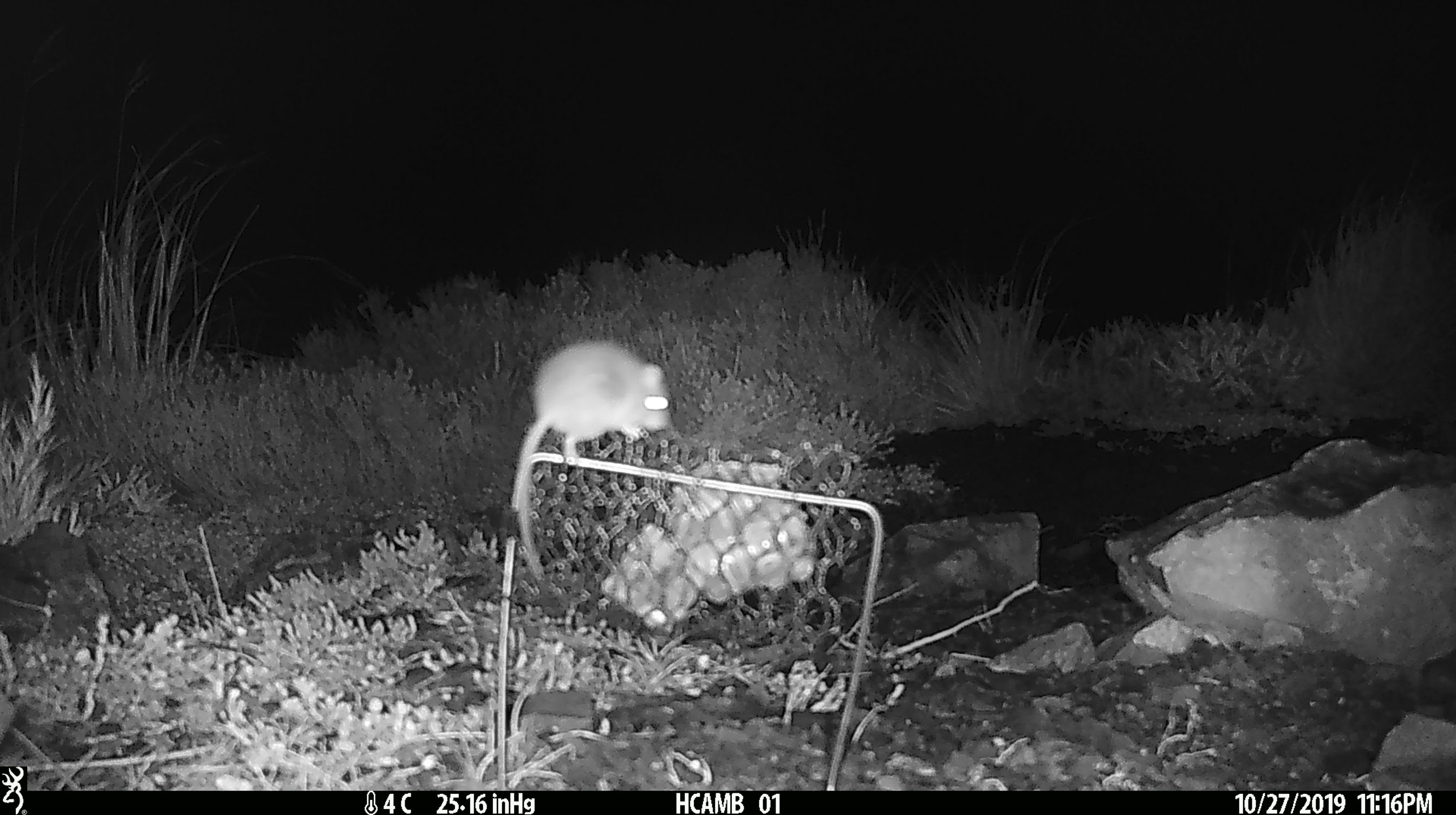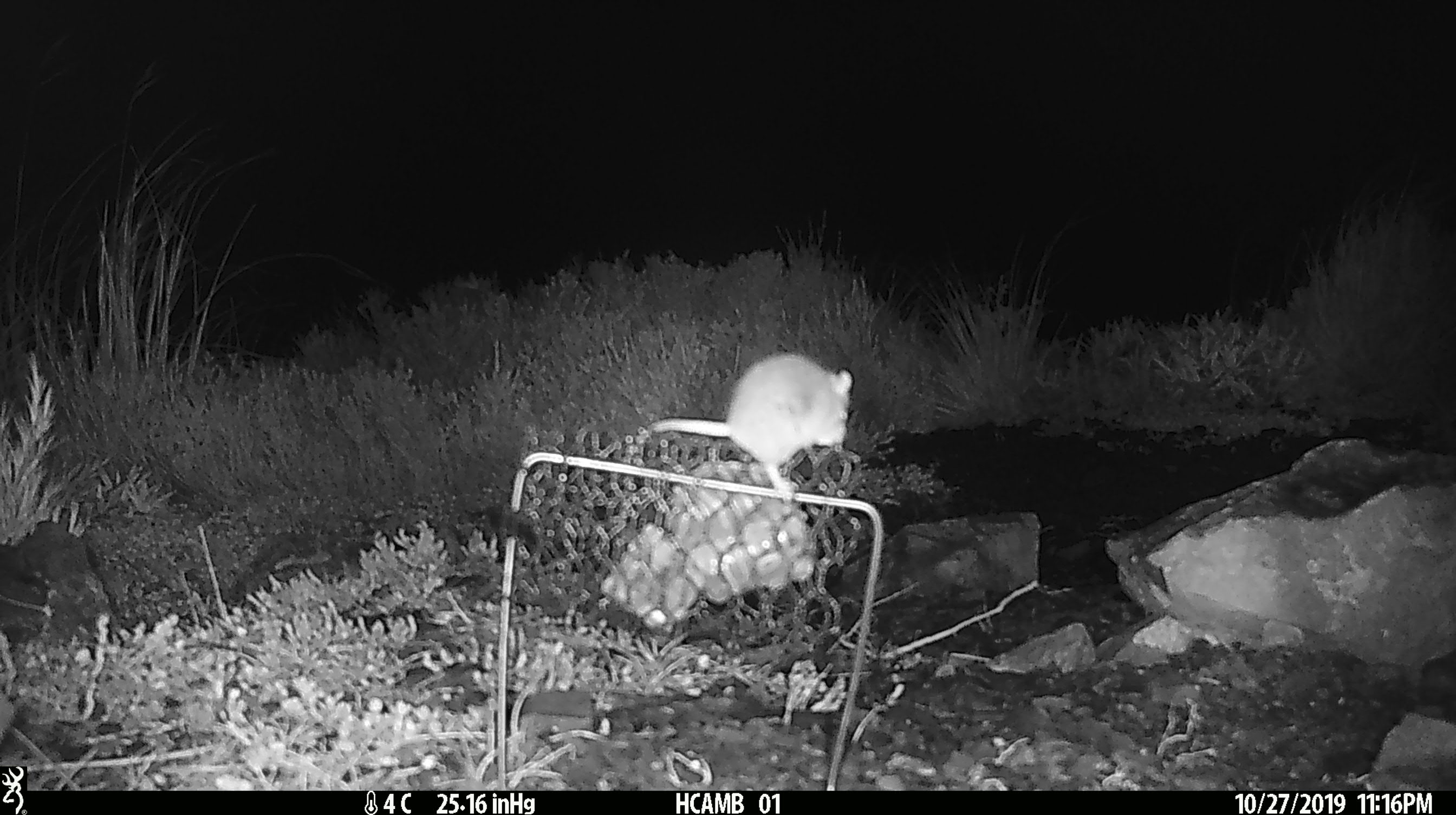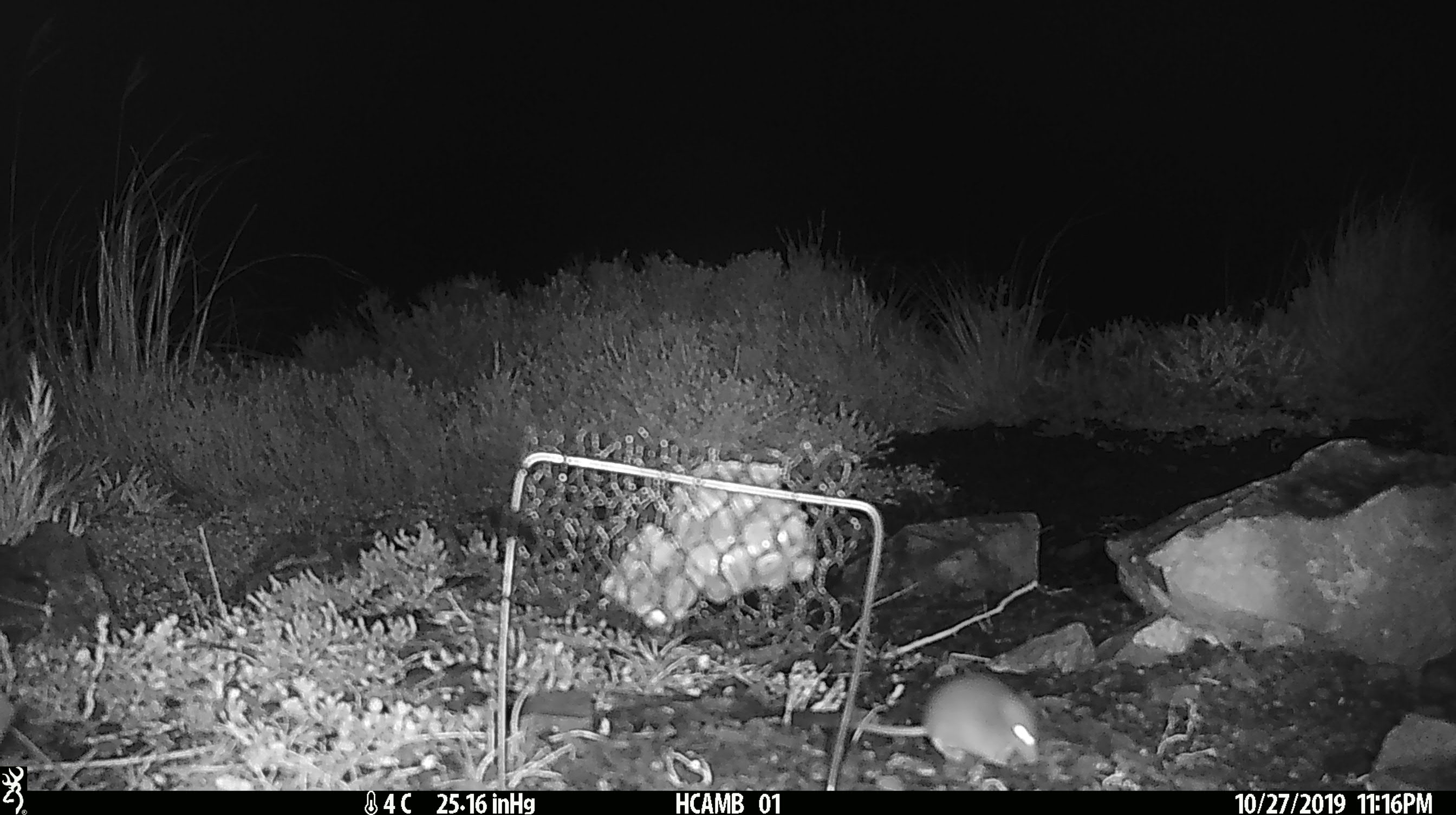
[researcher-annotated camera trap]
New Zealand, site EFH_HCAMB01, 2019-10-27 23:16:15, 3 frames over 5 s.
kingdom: Animalia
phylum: Chordata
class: Mammalia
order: Rodentia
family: Muridae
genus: Mus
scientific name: Mus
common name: mouse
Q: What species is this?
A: Mouse (Mus).